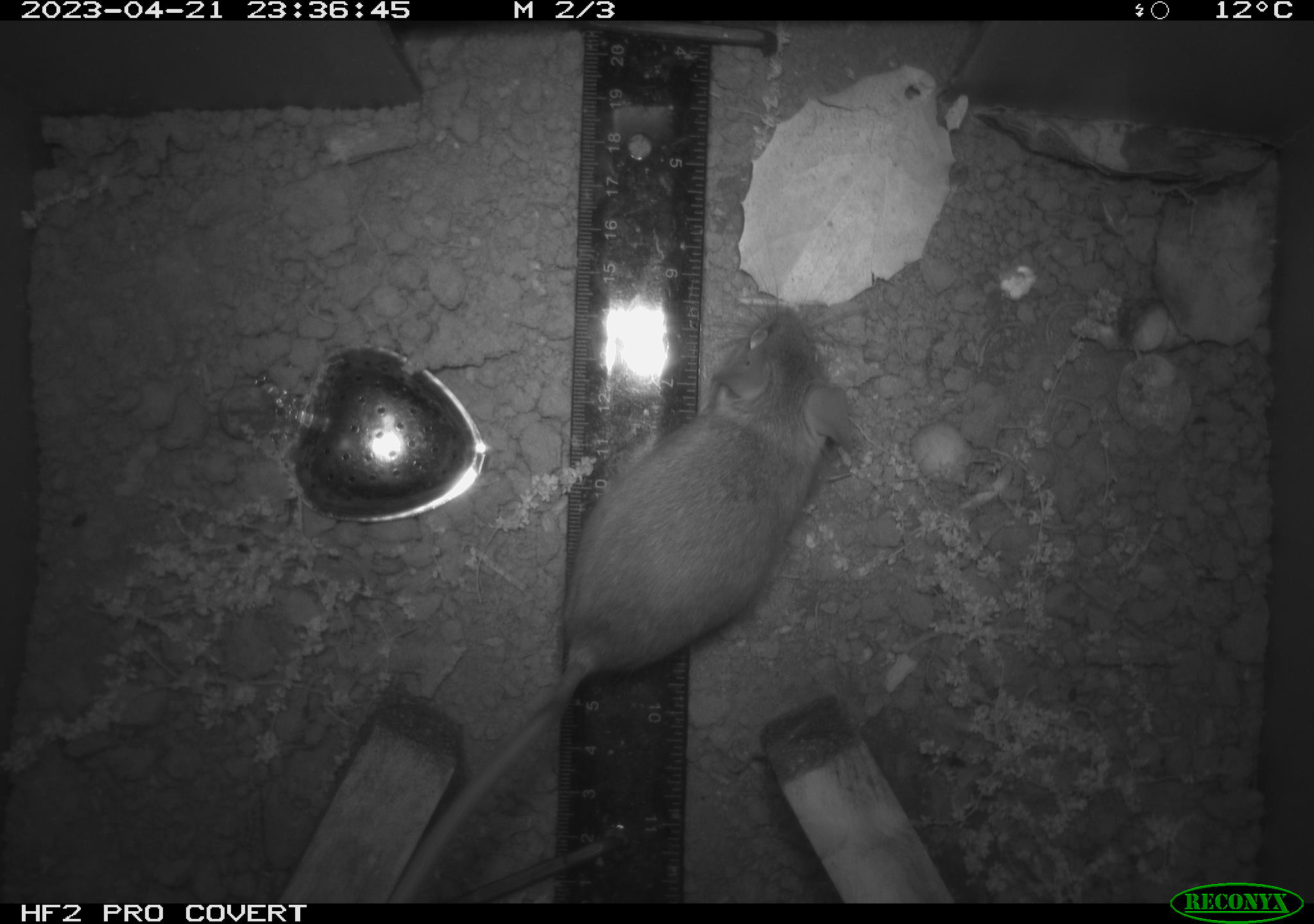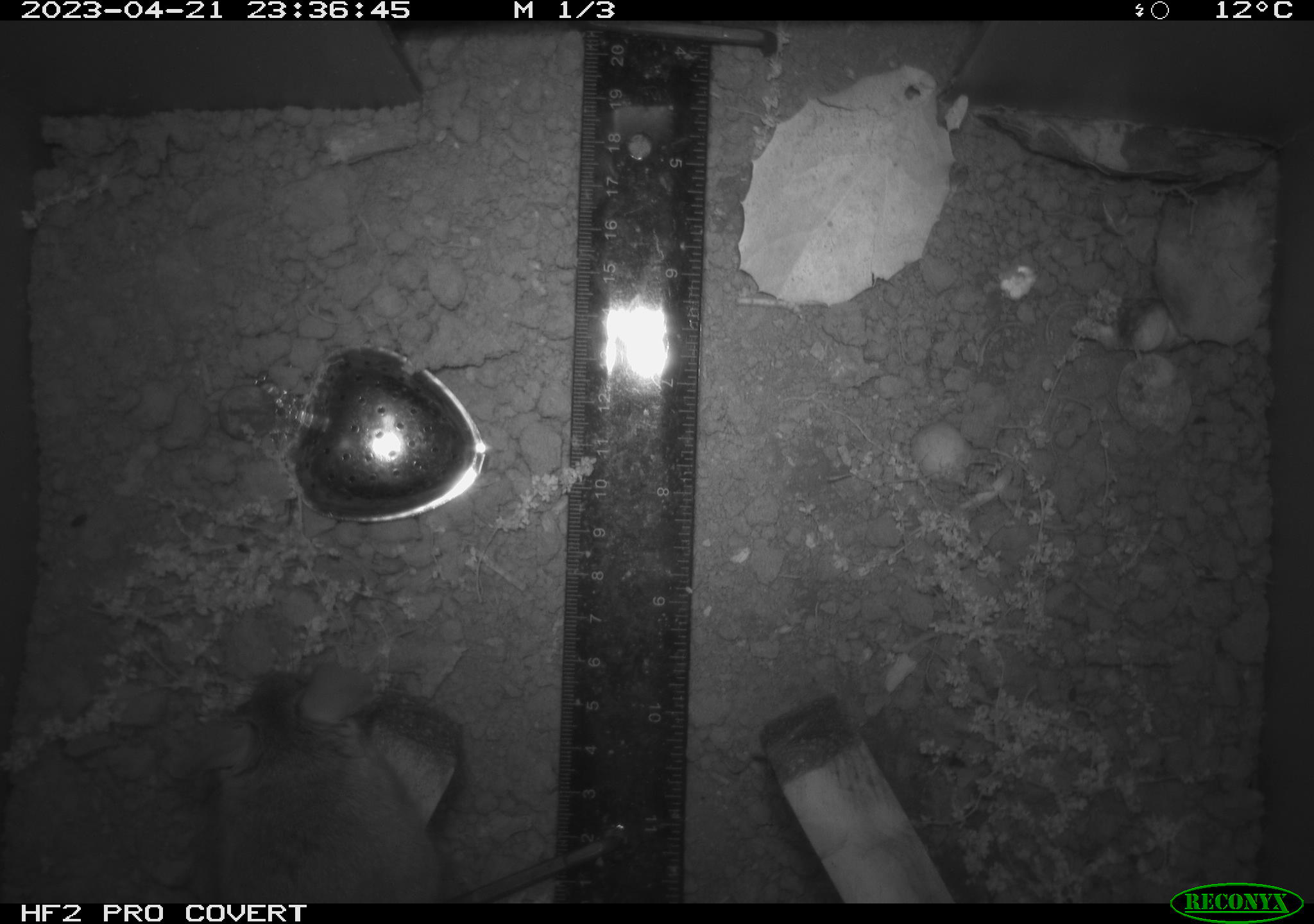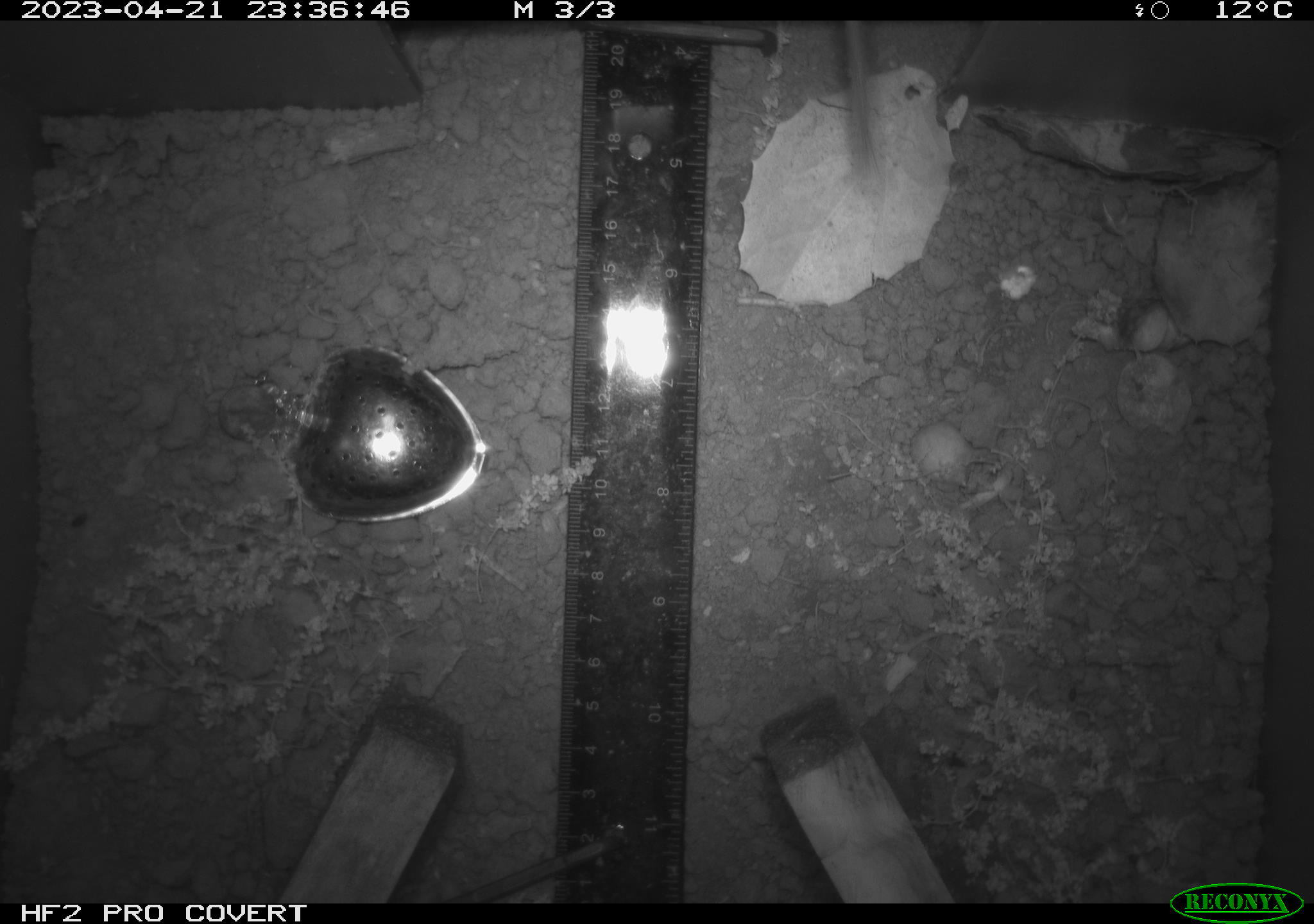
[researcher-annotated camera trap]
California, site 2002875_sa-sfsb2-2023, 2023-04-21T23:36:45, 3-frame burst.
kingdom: Animalia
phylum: Chordata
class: Mammalia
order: Rodentia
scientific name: Rodentia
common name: mouse species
Mouse species (Rodentia).